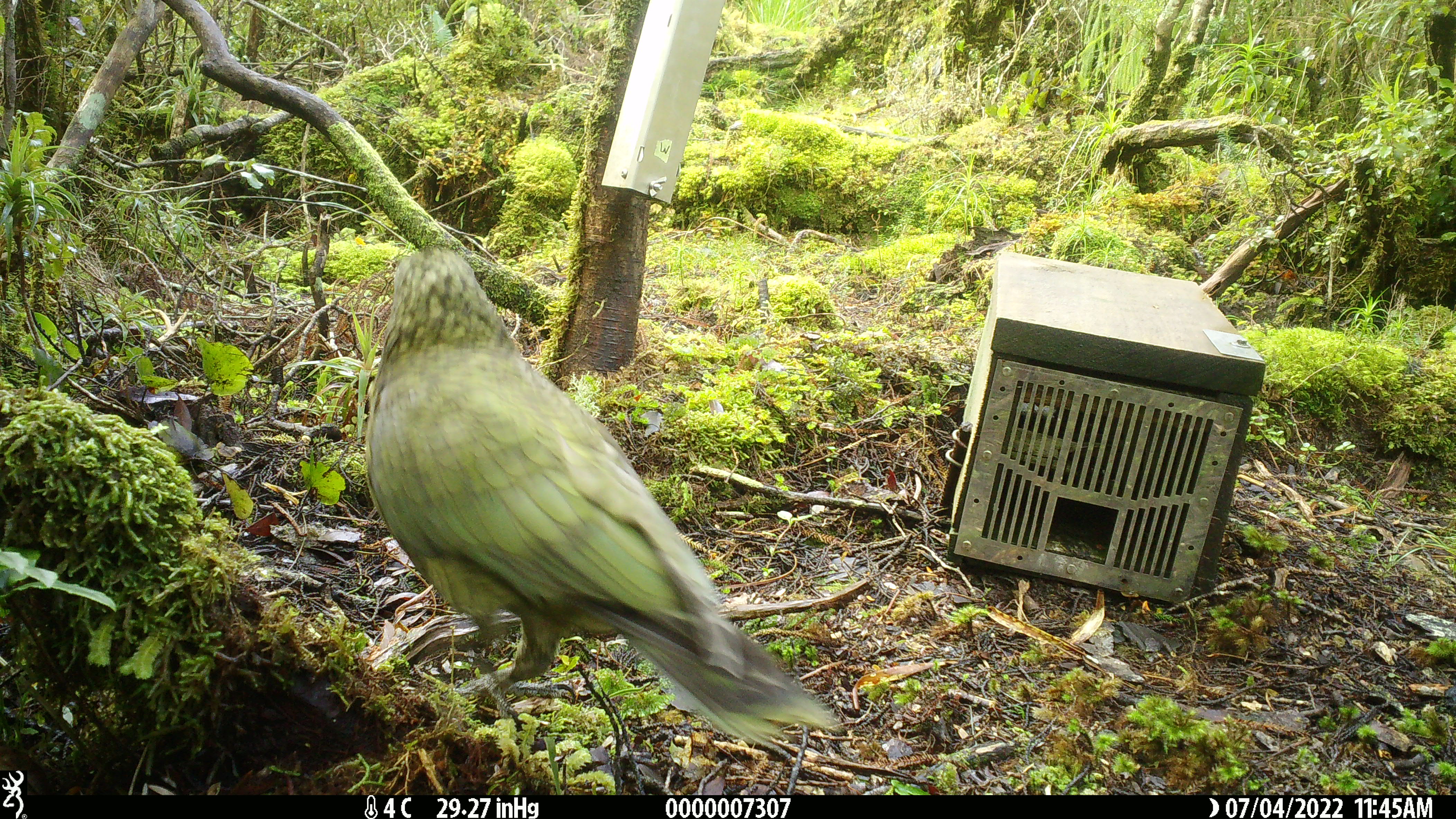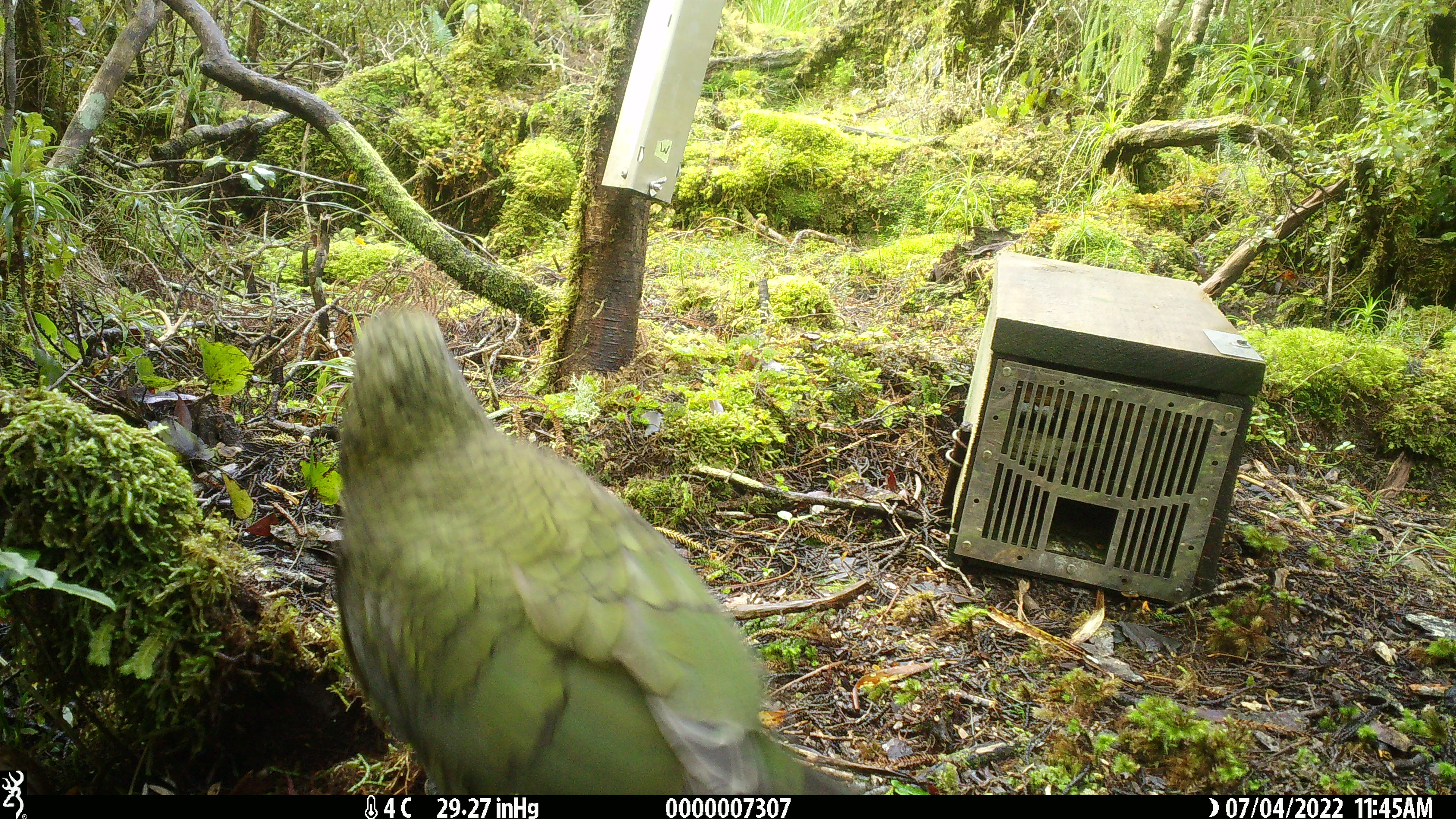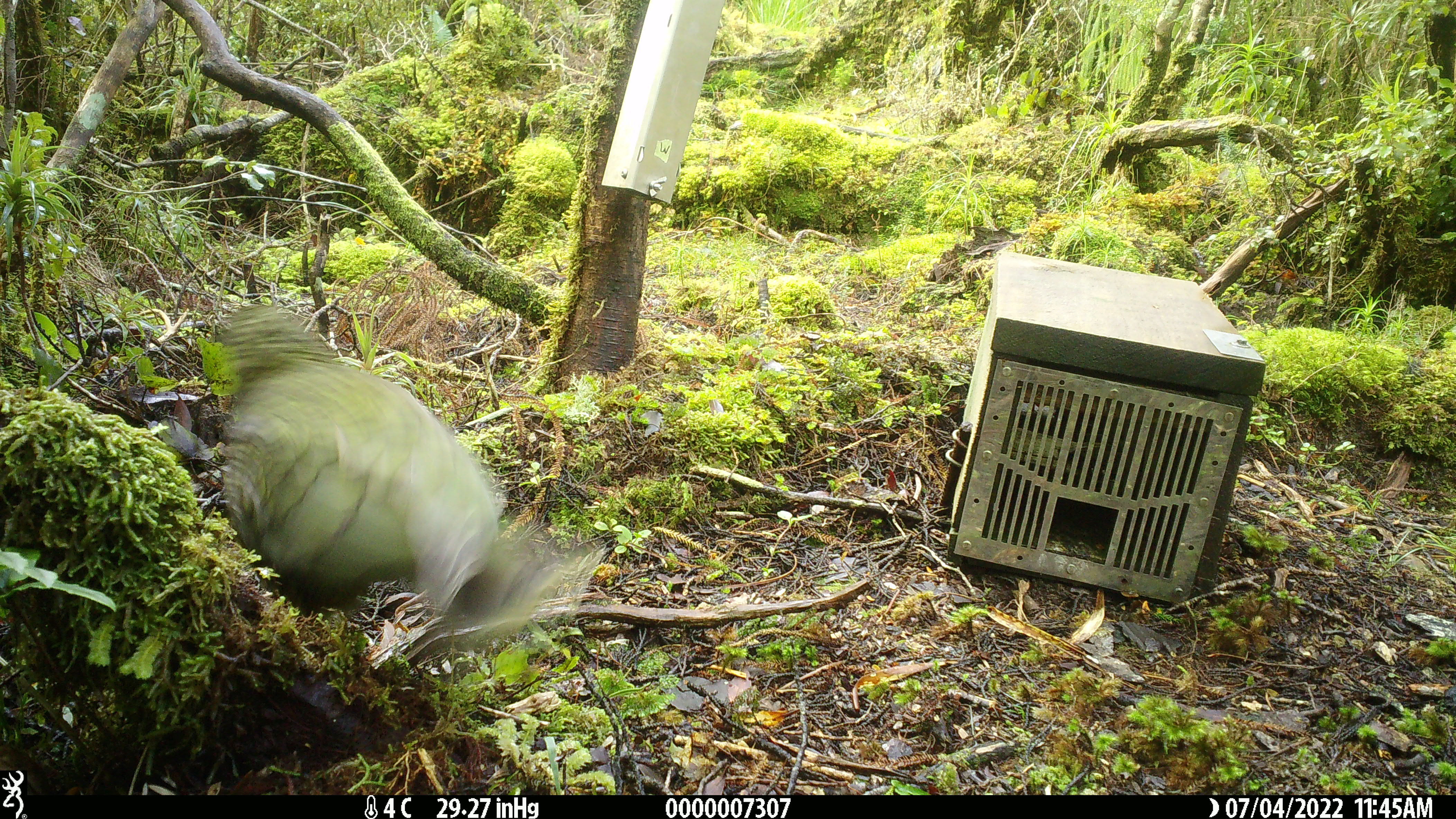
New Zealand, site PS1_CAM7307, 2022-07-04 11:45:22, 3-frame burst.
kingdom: Animalia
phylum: Chordata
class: Aves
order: Psittaciformes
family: Strigopidae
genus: Nestor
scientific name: Nestor notabilis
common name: kea